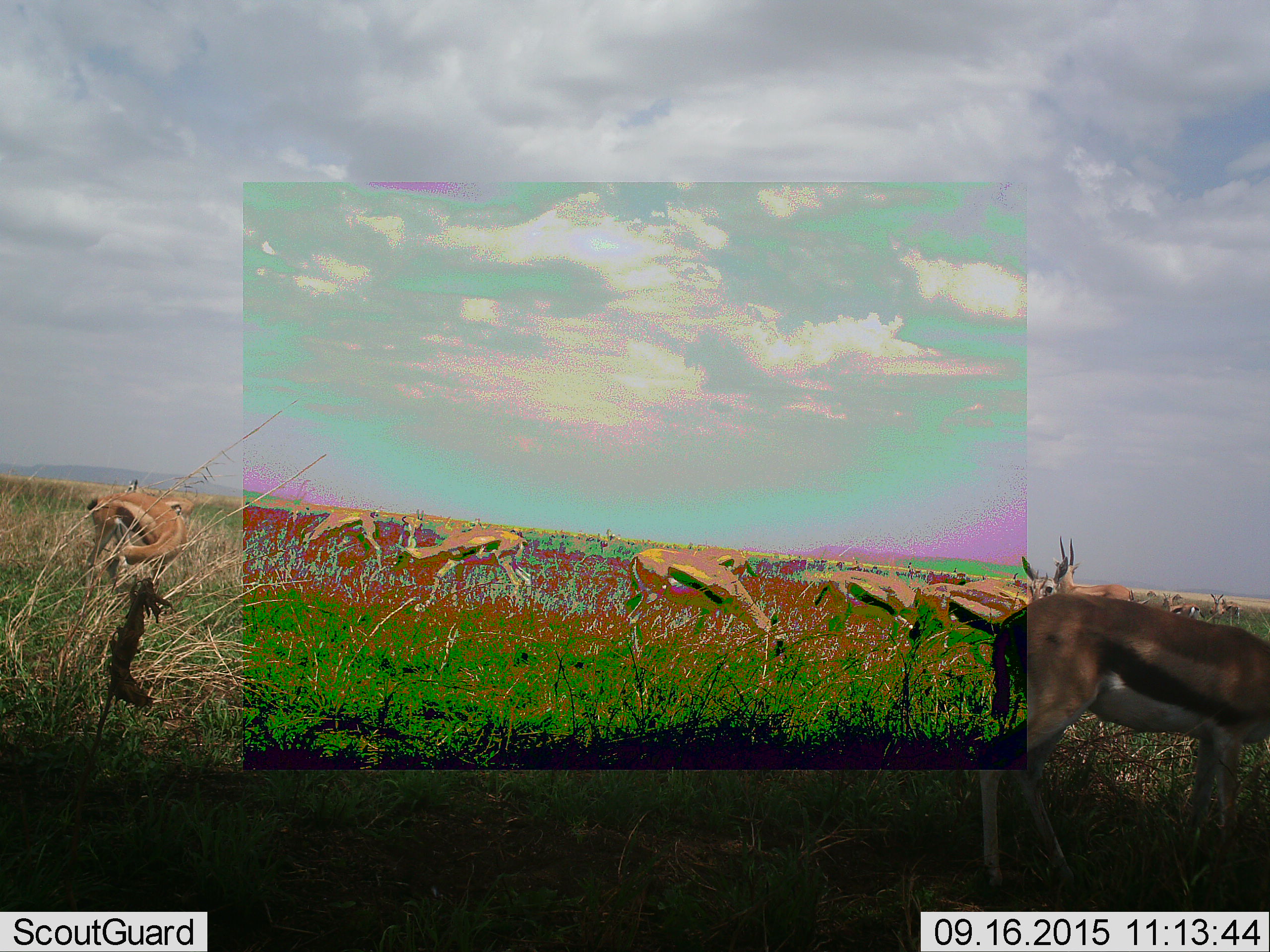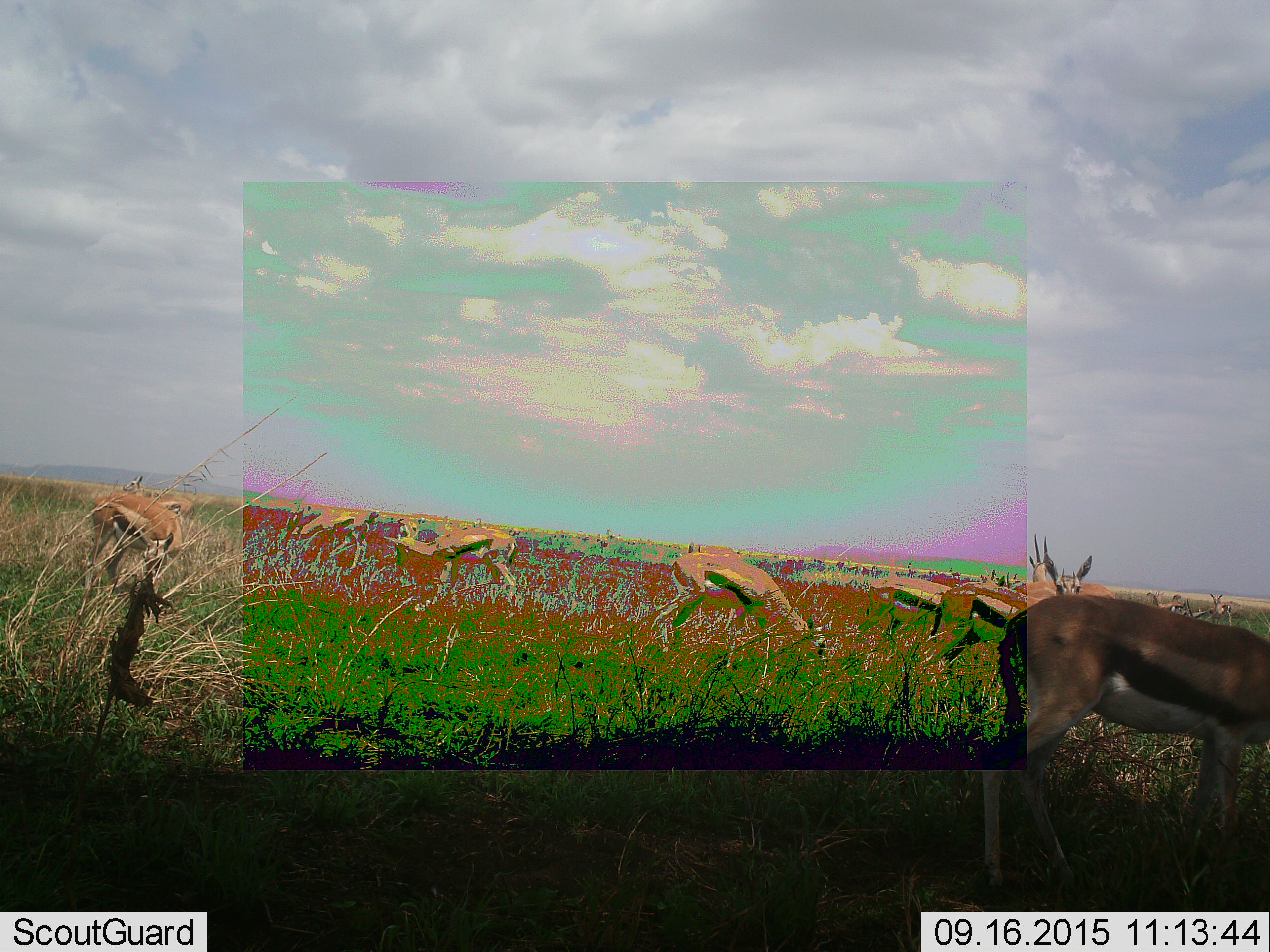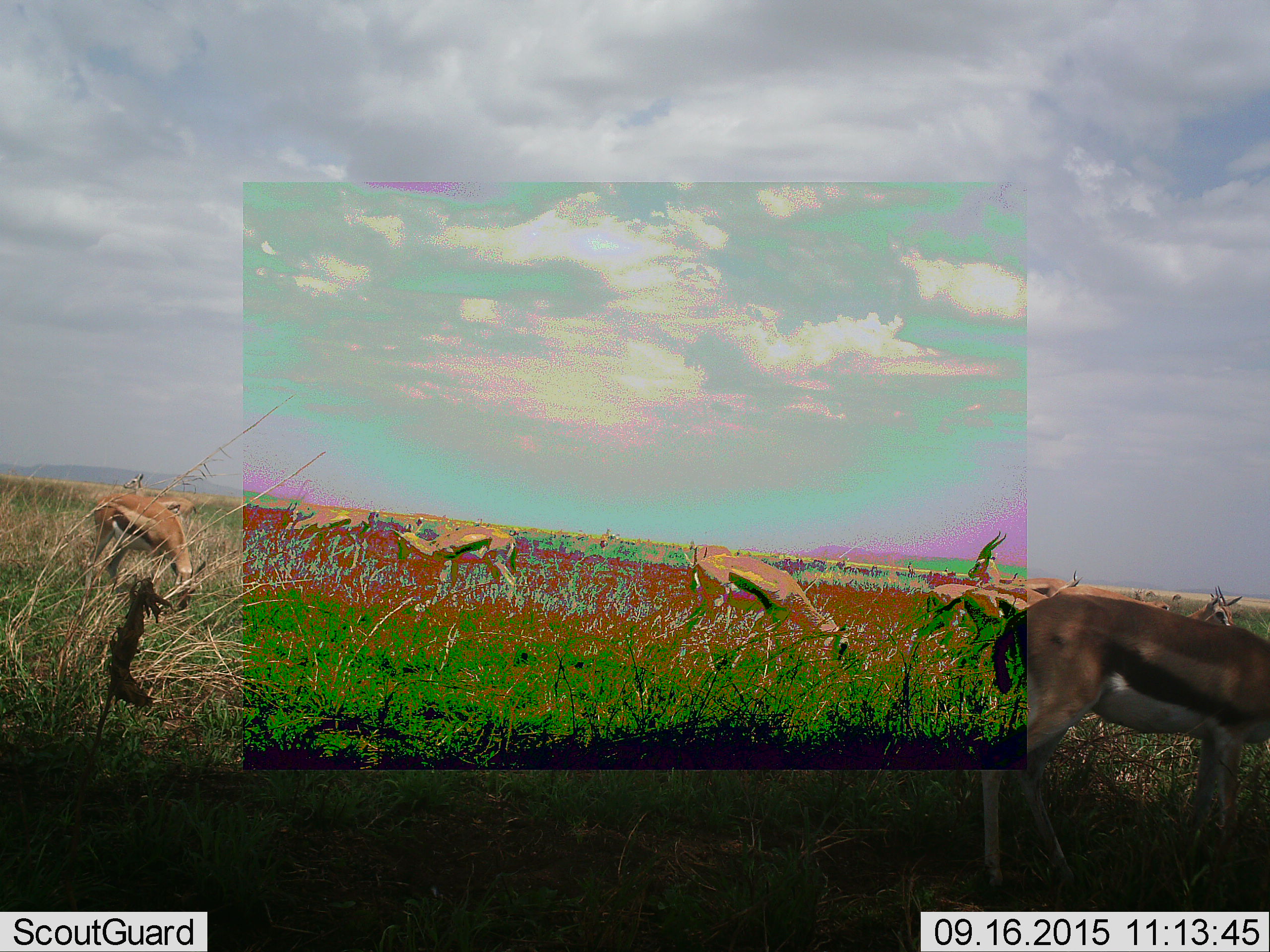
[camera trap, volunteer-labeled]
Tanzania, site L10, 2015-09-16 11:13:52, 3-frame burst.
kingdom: Animalia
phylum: Chordata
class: Mammalia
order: Artiodactyla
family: Bovidae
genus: Eudorcas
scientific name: Eudorcas thomsonii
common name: thomson's gazelle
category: gazellethomsons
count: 11-50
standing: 62%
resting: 0%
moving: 75%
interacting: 0%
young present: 12%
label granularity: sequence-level